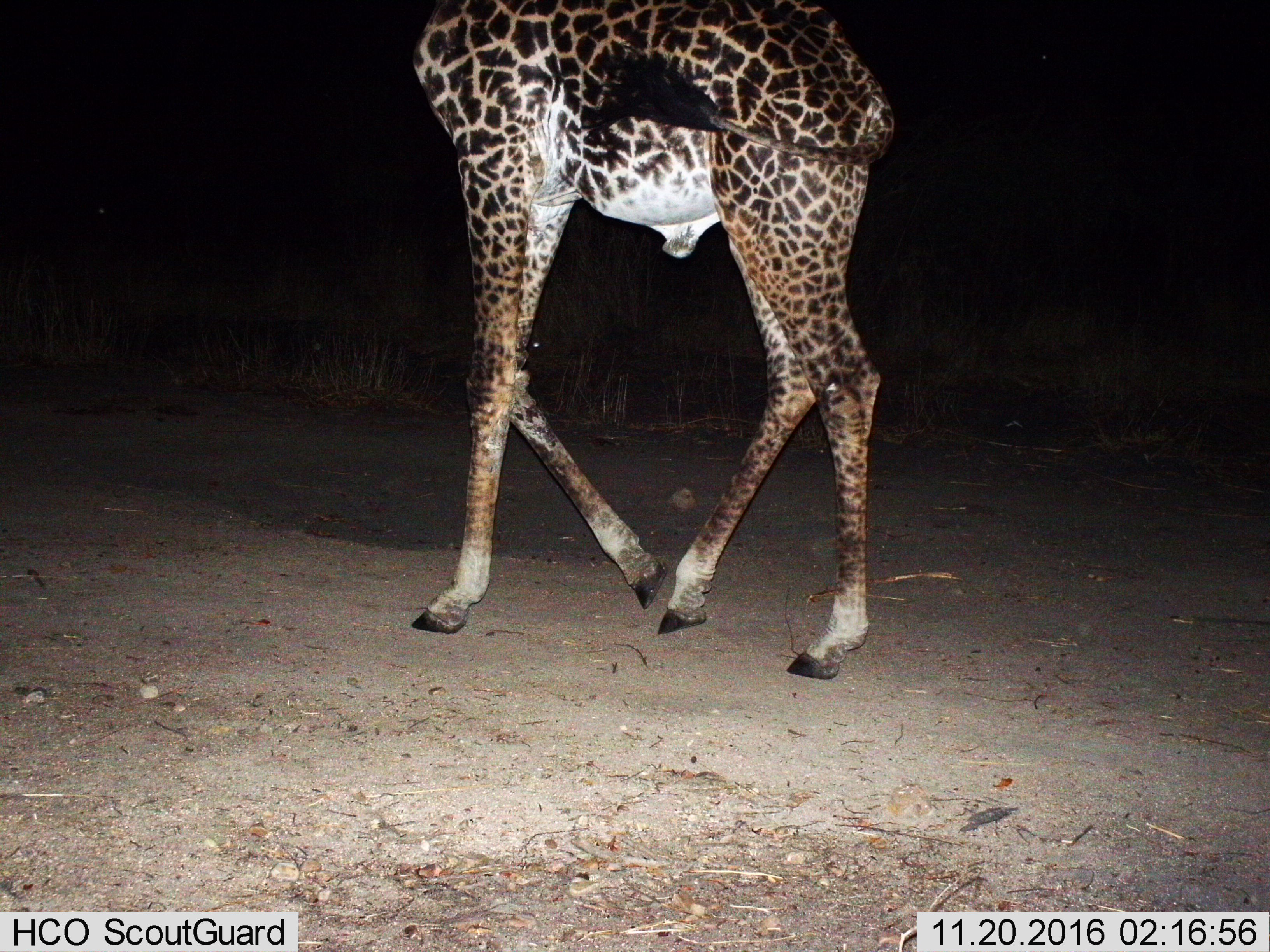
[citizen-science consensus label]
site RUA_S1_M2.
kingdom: Animalia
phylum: Chordata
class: Mammalia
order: Artiodactyla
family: Giraffidae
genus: Giraffa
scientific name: Giraffa camelopardalis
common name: giraffe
Giraffe (Giraffa camelopardalis), count 1. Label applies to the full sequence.